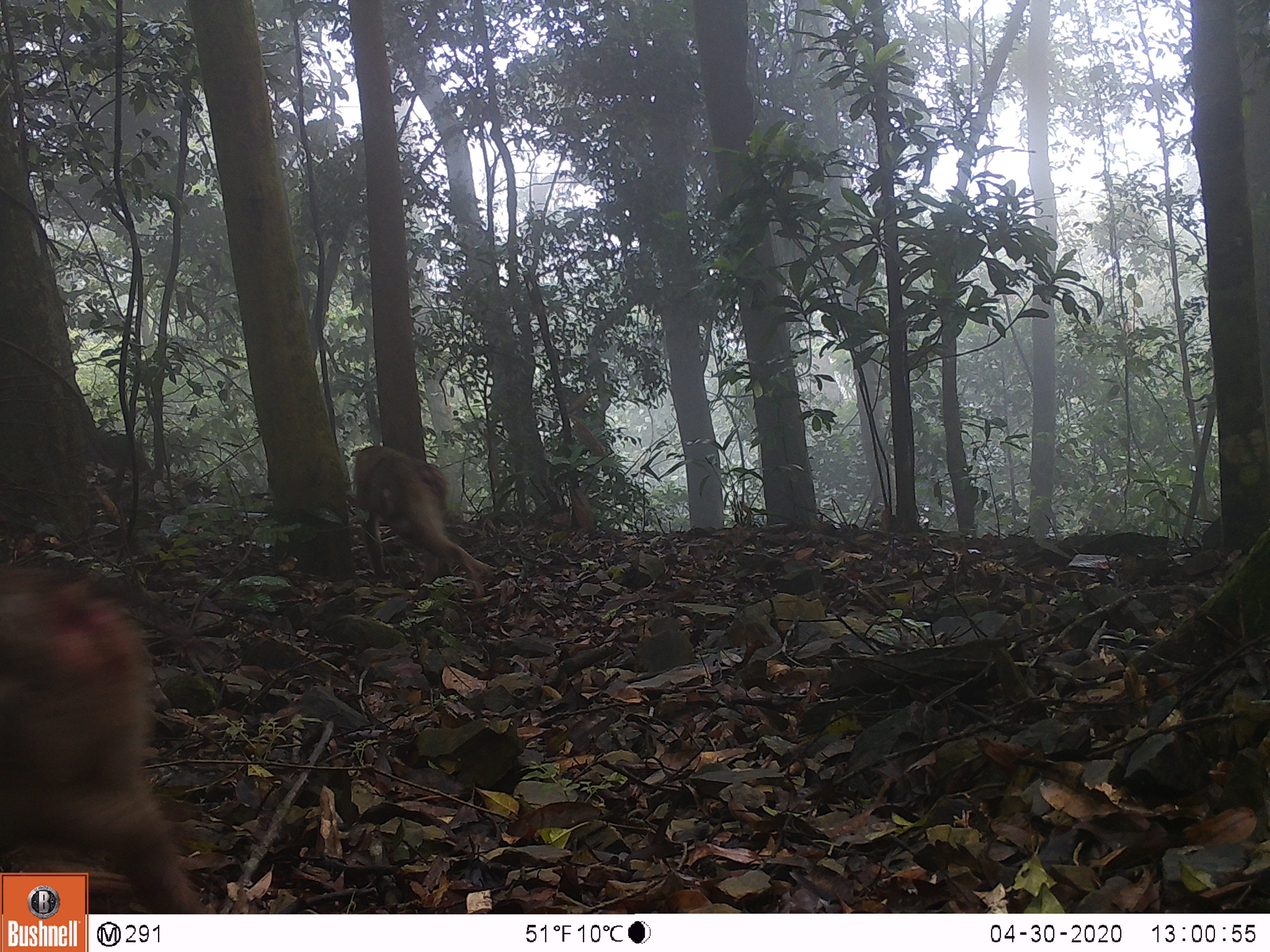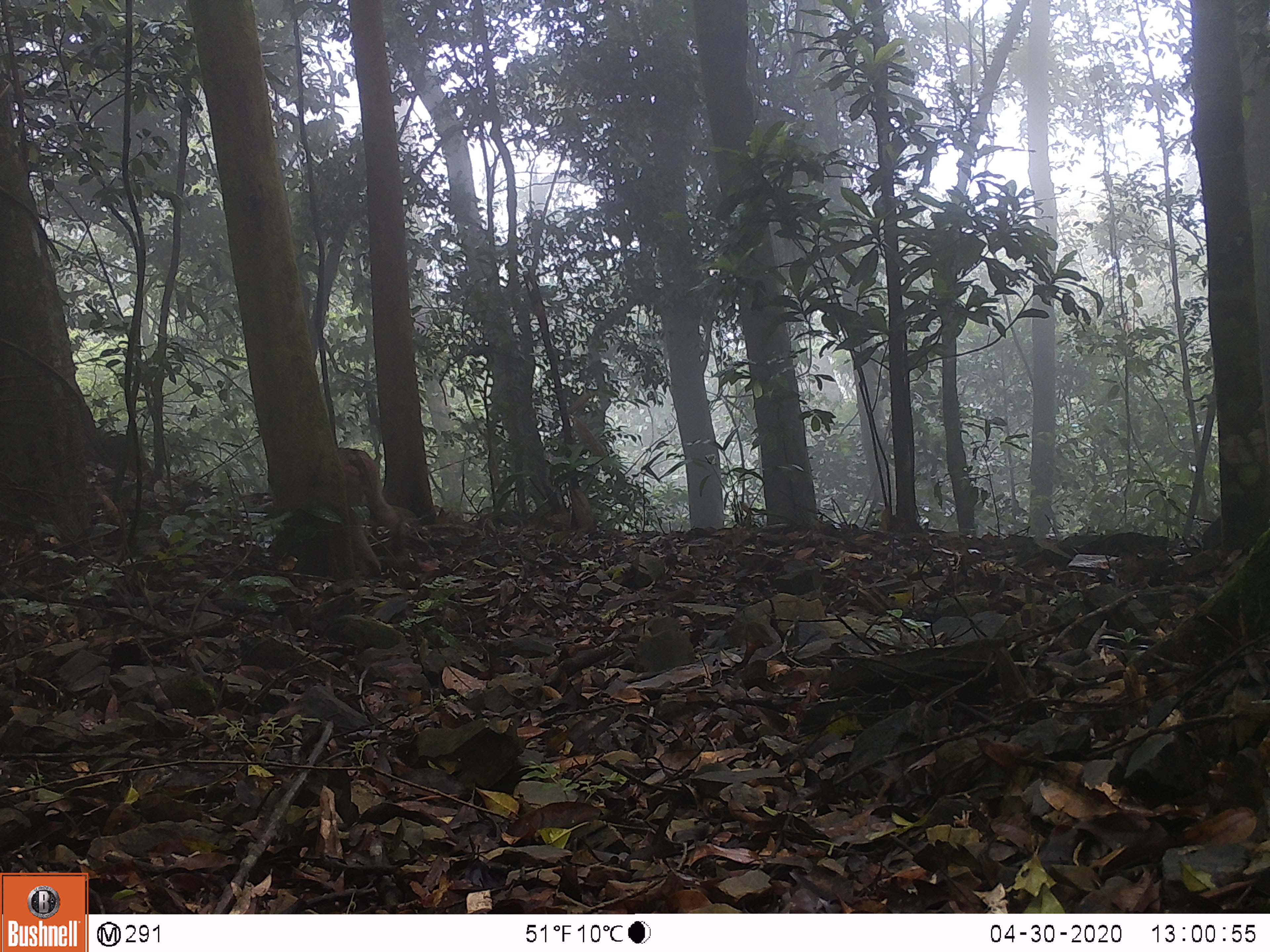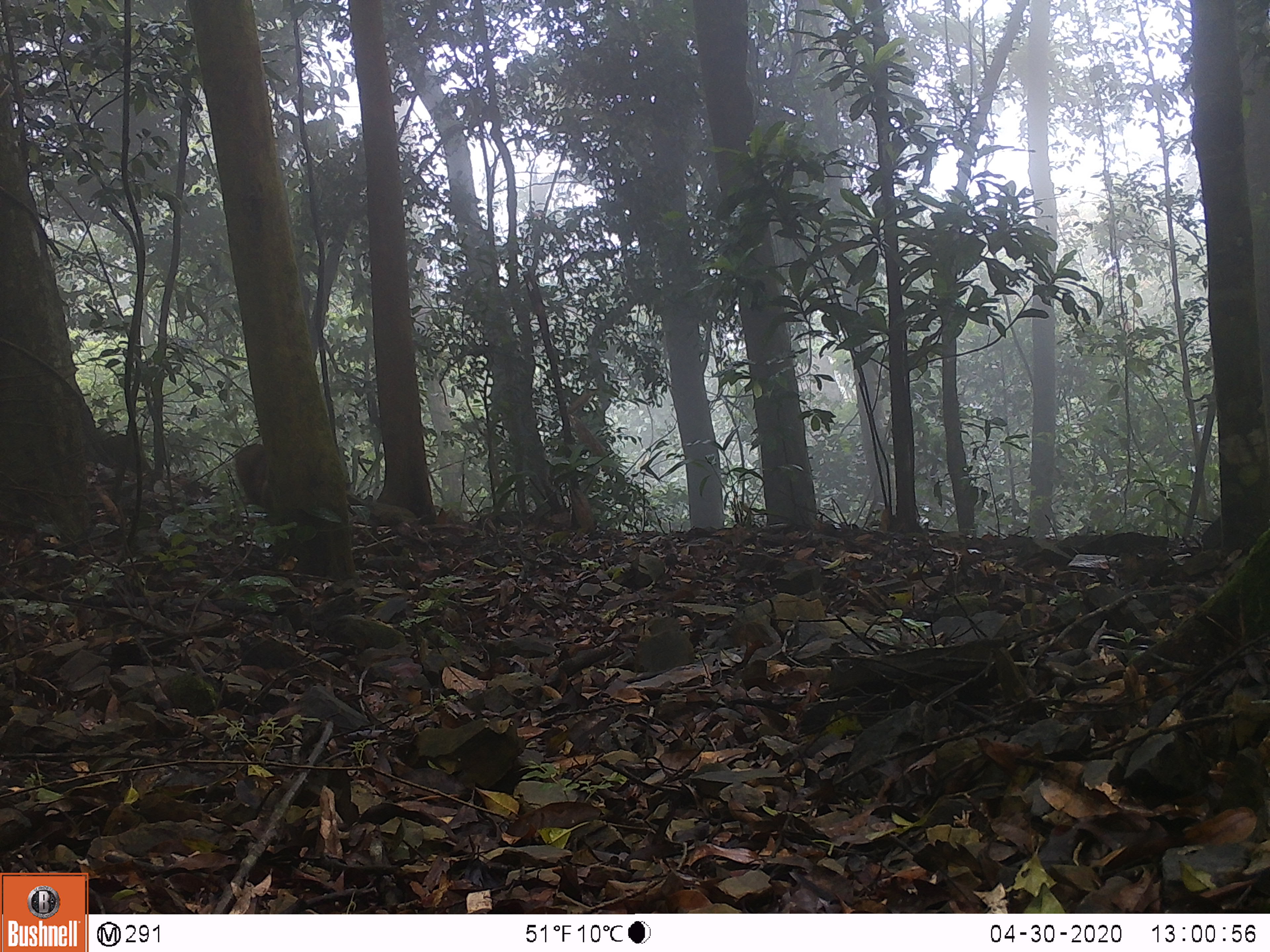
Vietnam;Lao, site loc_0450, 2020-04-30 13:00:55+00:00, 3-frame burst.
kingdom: Animalia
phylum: Chordata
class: Mammalia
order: Primates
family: Cercopithecidae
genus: Macaca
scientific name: Macaca nemestrina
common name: pig-tailed macaque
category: pig tailed macaque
Pig tailed macaque (pig-tailed macaque) (Macaca nemestrina). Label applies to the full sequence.